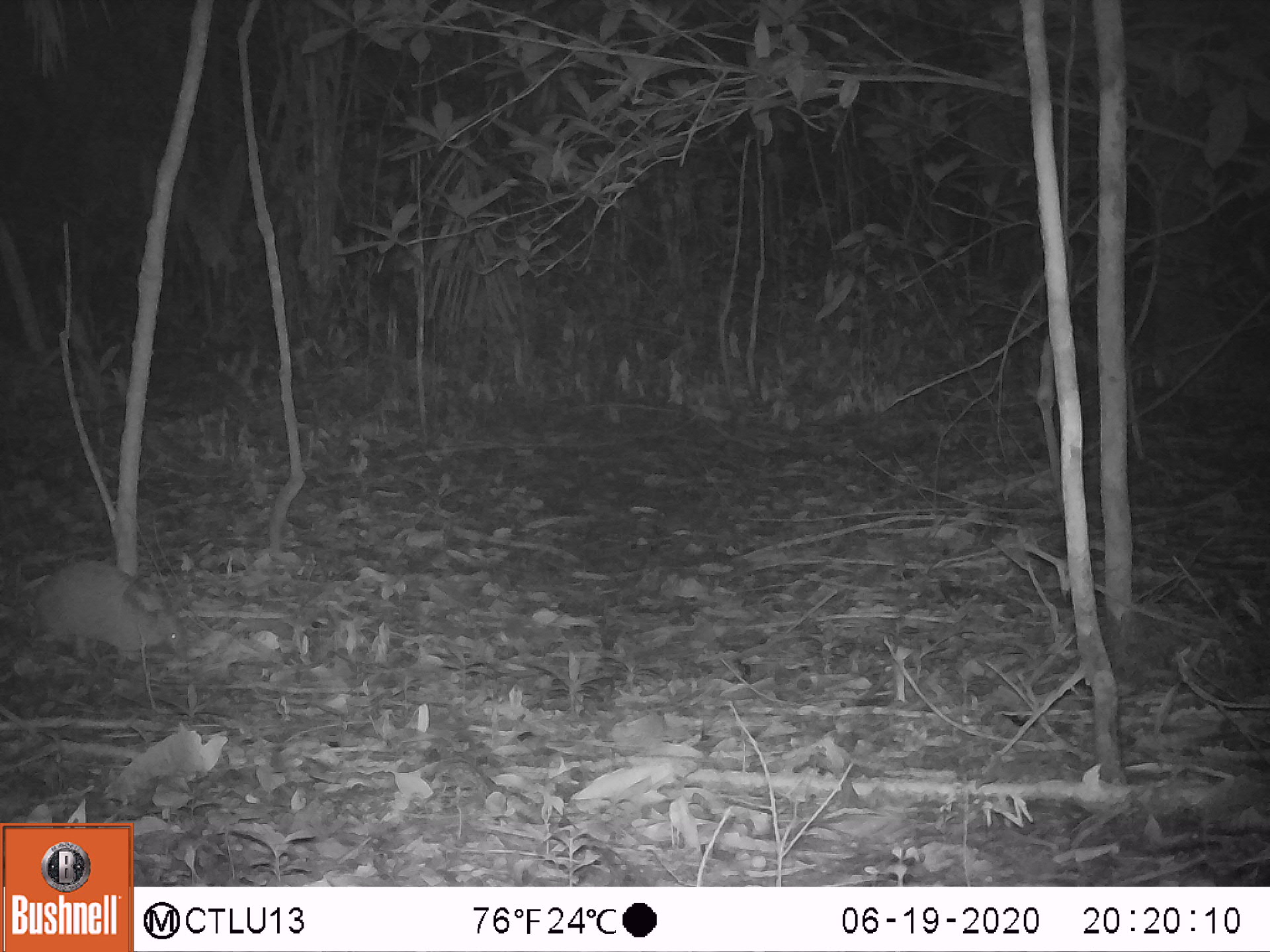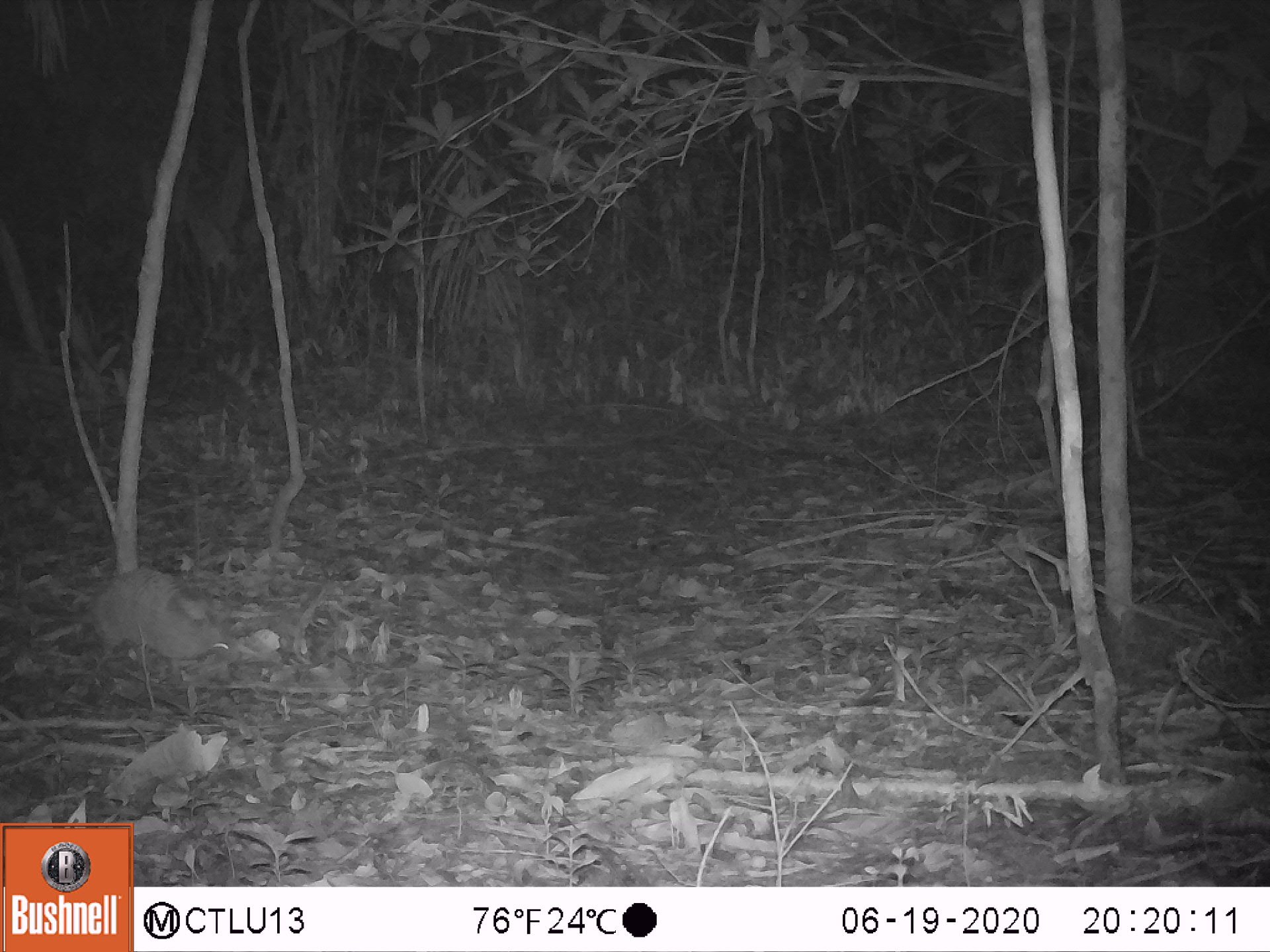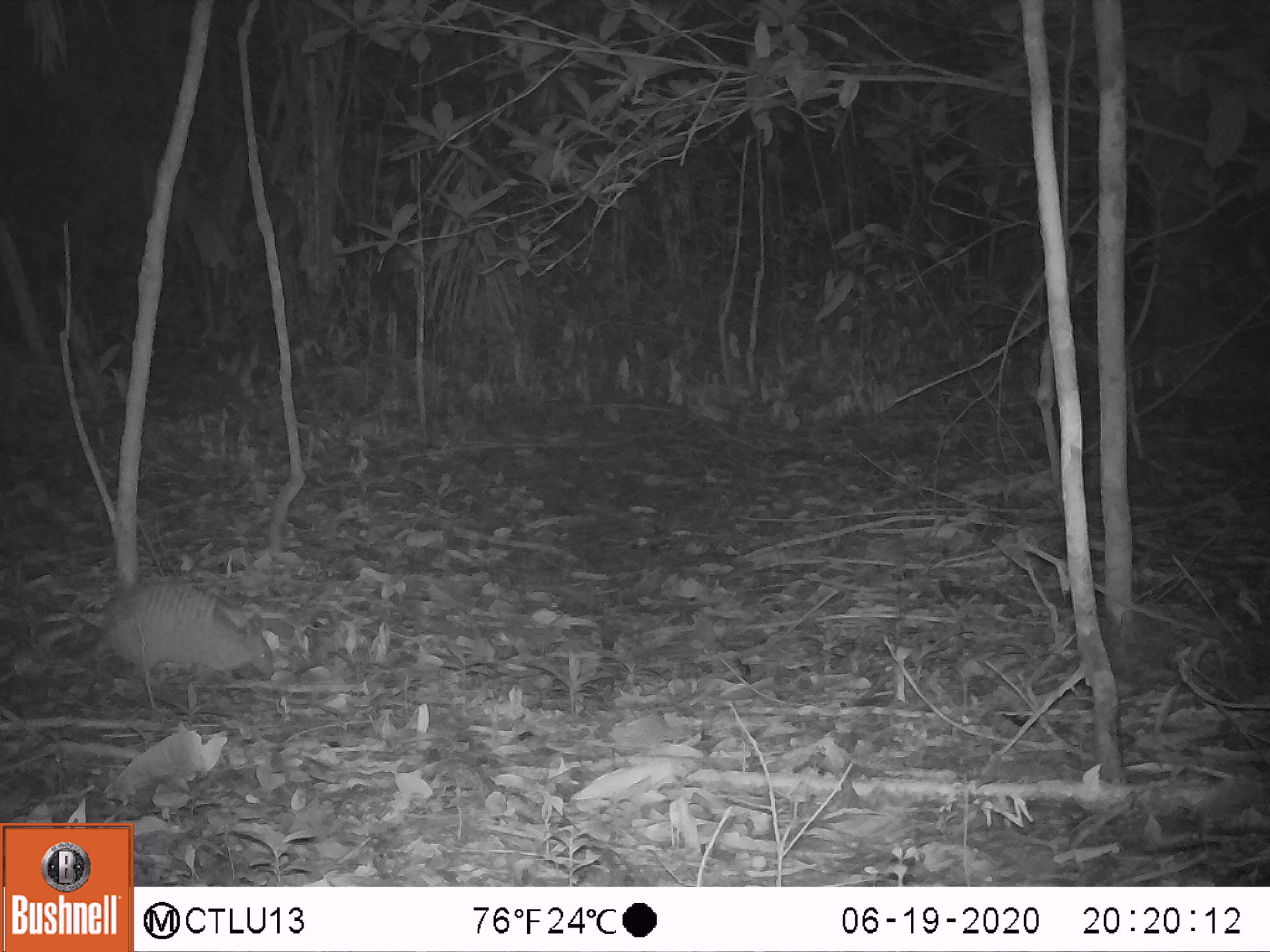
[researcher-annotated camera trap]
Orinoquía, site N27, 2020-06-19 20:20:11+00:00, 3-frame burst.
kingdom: Animalia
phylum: Chordata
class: Mammalia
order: Cingulata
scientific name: Cingulata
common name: armadillo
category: unknown armadillo